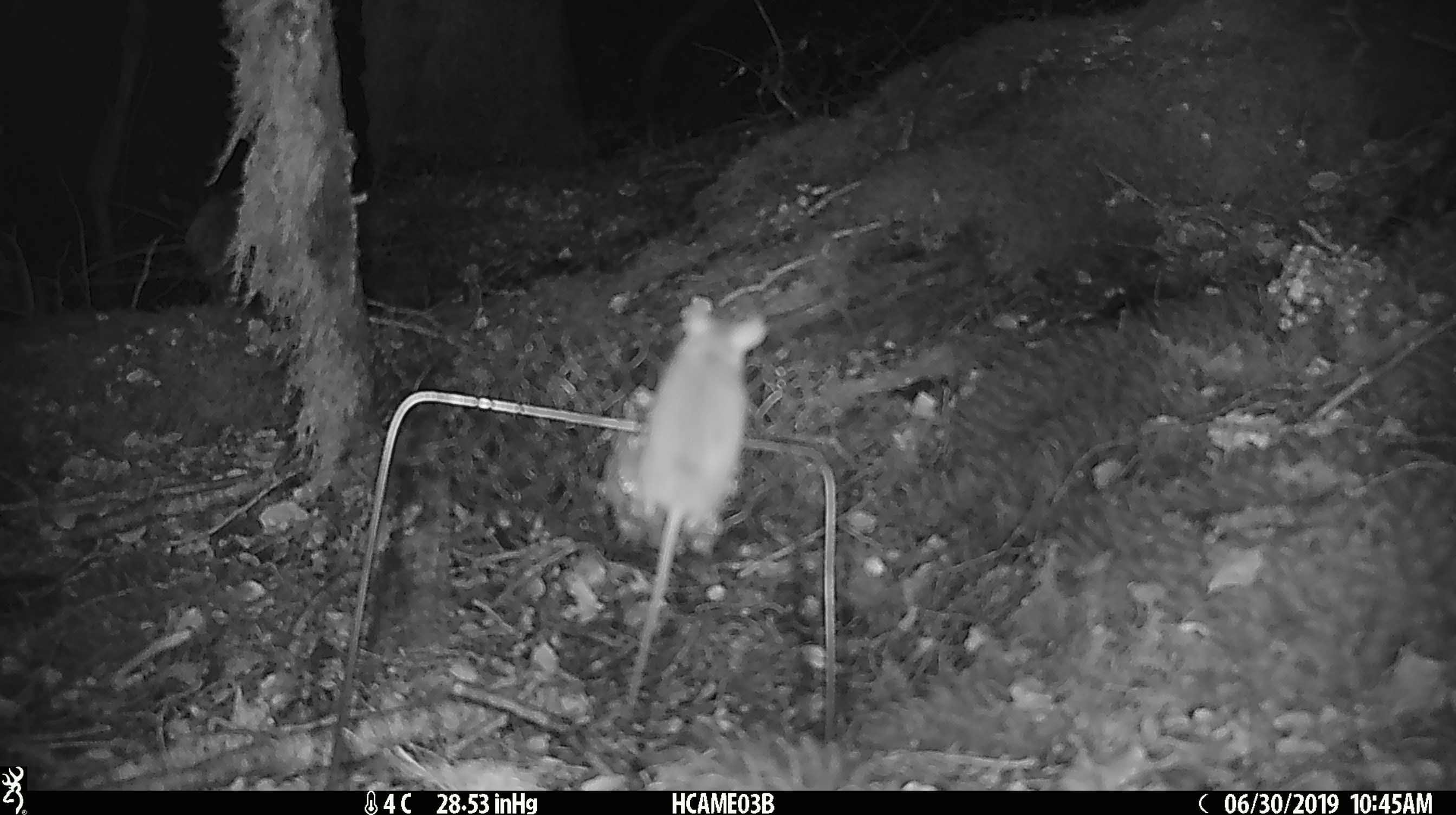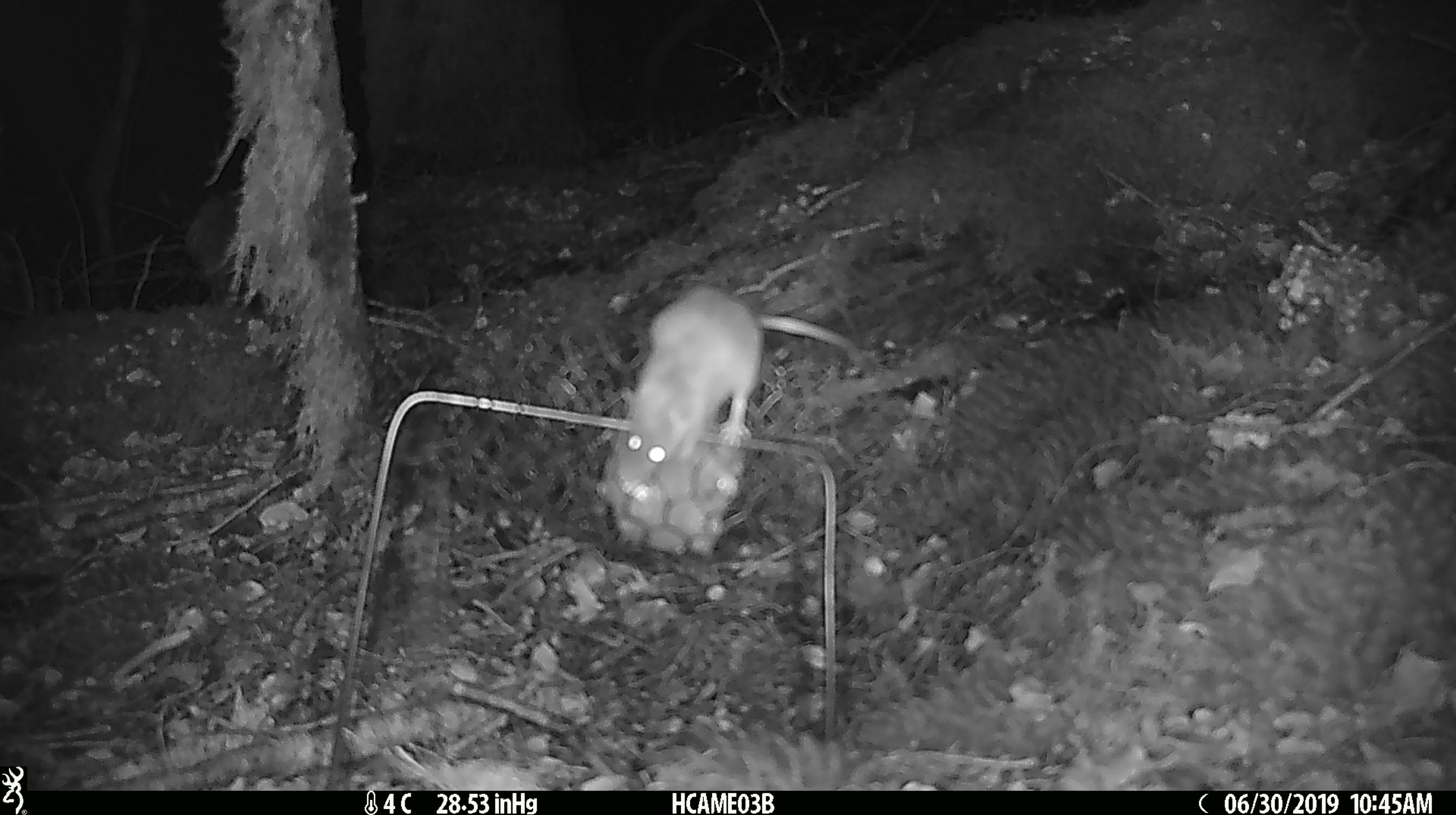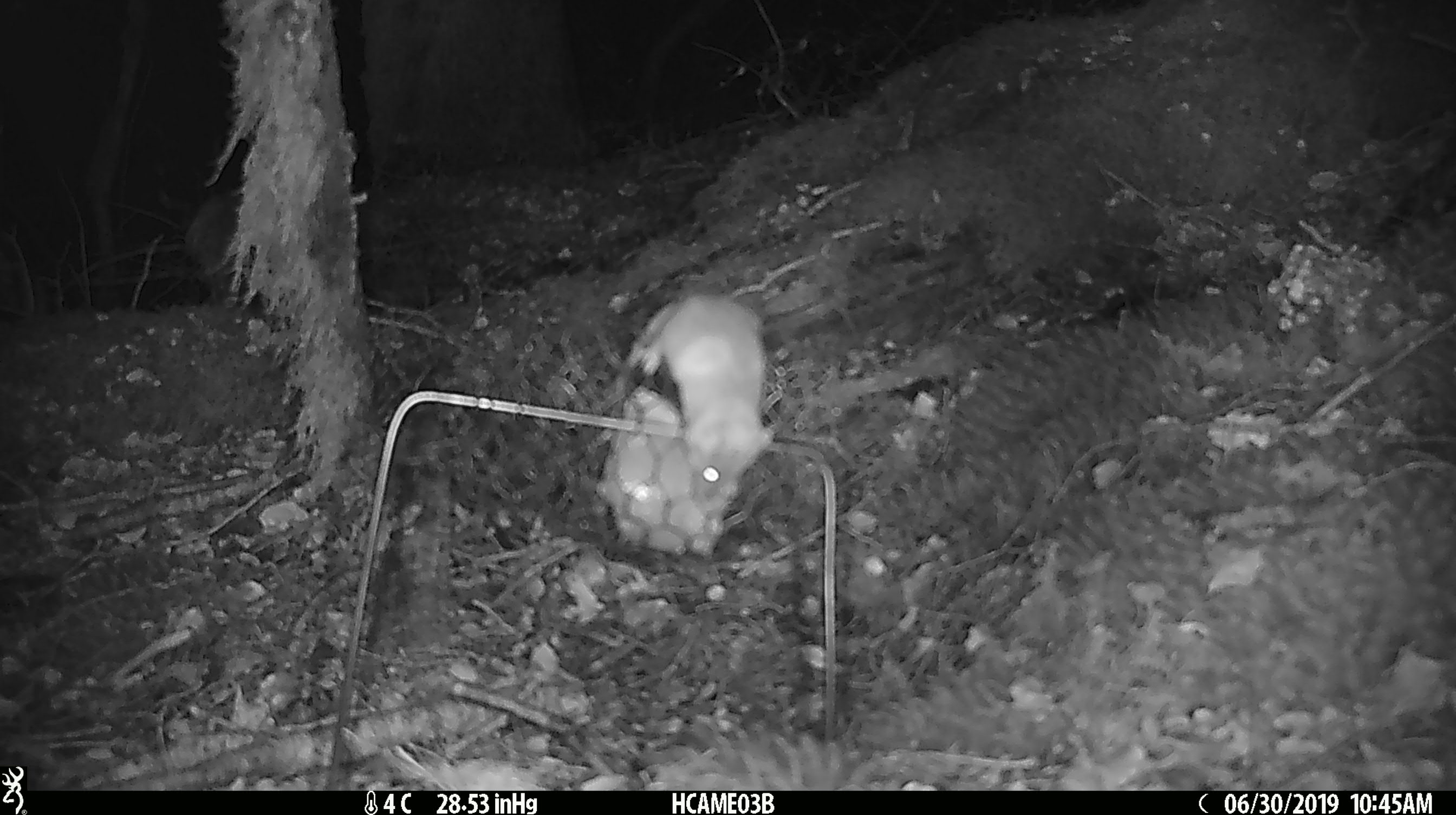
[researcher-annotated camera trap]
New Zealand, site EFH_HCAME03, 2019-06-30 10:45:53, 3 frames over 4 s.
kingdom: Animalia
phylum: Chordata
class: Mammalia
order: Rodentia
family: Muridae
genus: Mus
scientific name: Mus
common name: mouse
Mouse (Mus).